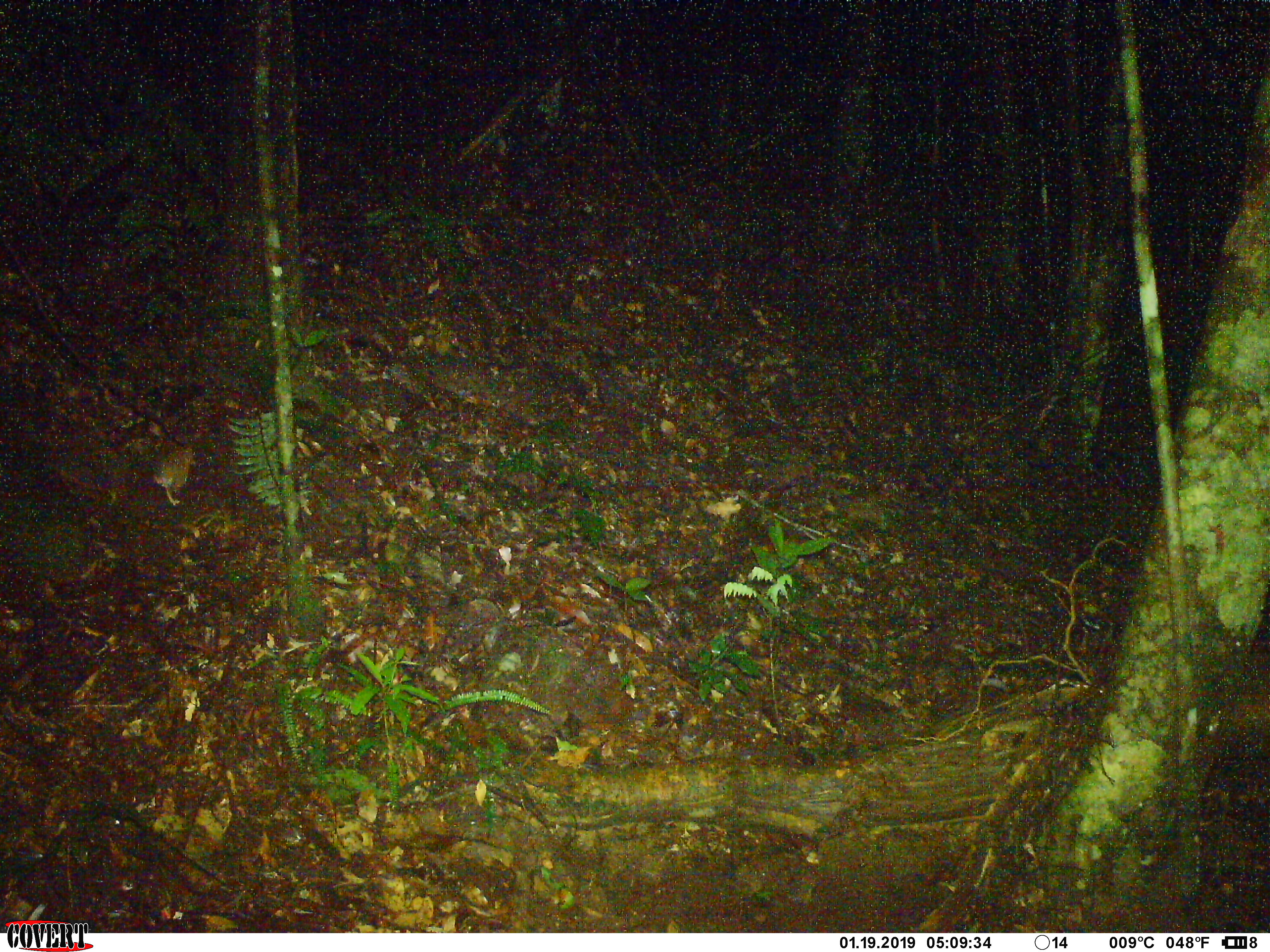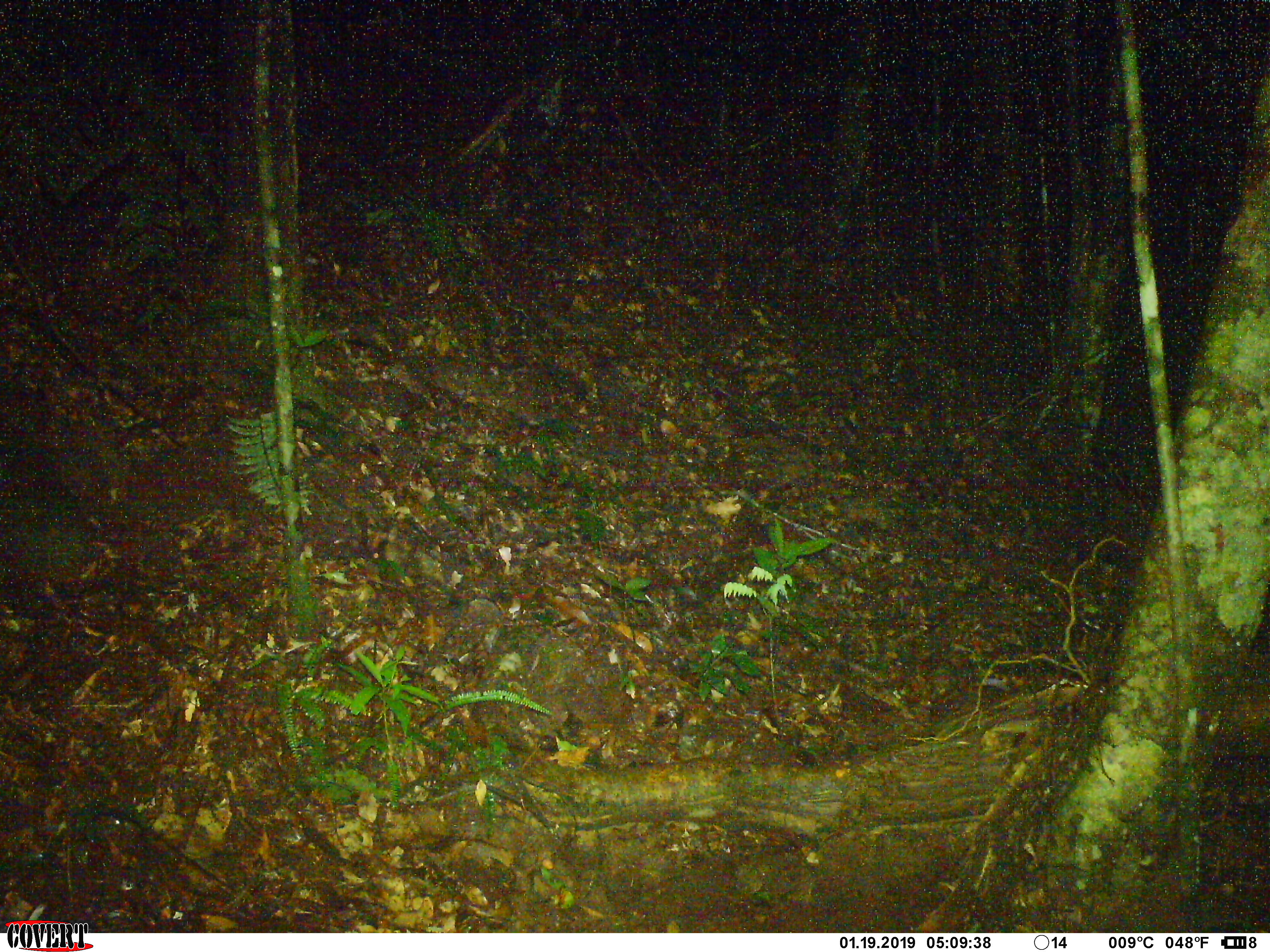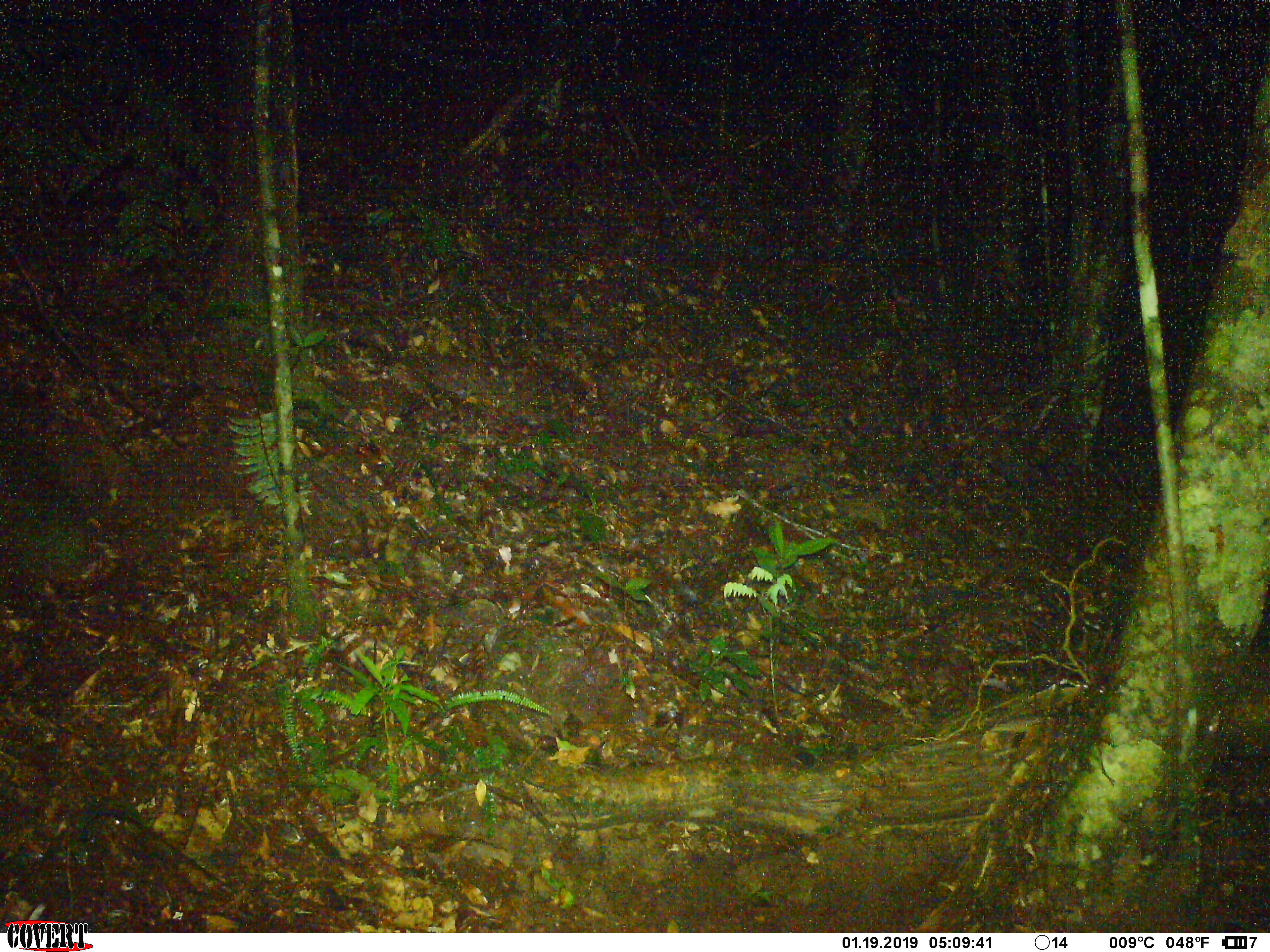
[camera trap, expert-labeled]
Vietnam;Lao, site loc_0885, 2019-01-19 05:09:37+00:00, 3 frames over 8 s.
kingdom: Animalia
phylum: Chordata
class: Mammalia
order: Rodentia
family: Muridae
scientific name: Muridae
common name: old-world mice and rats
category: unidentified murid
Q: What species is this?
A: Unidentified murid (old-world mice and rats) (Muridae).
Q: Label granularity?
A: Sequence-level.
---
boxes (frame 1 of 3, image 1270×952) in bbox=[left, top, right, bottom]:
unidentified murid: bbox=[152, 442, 196, 507]